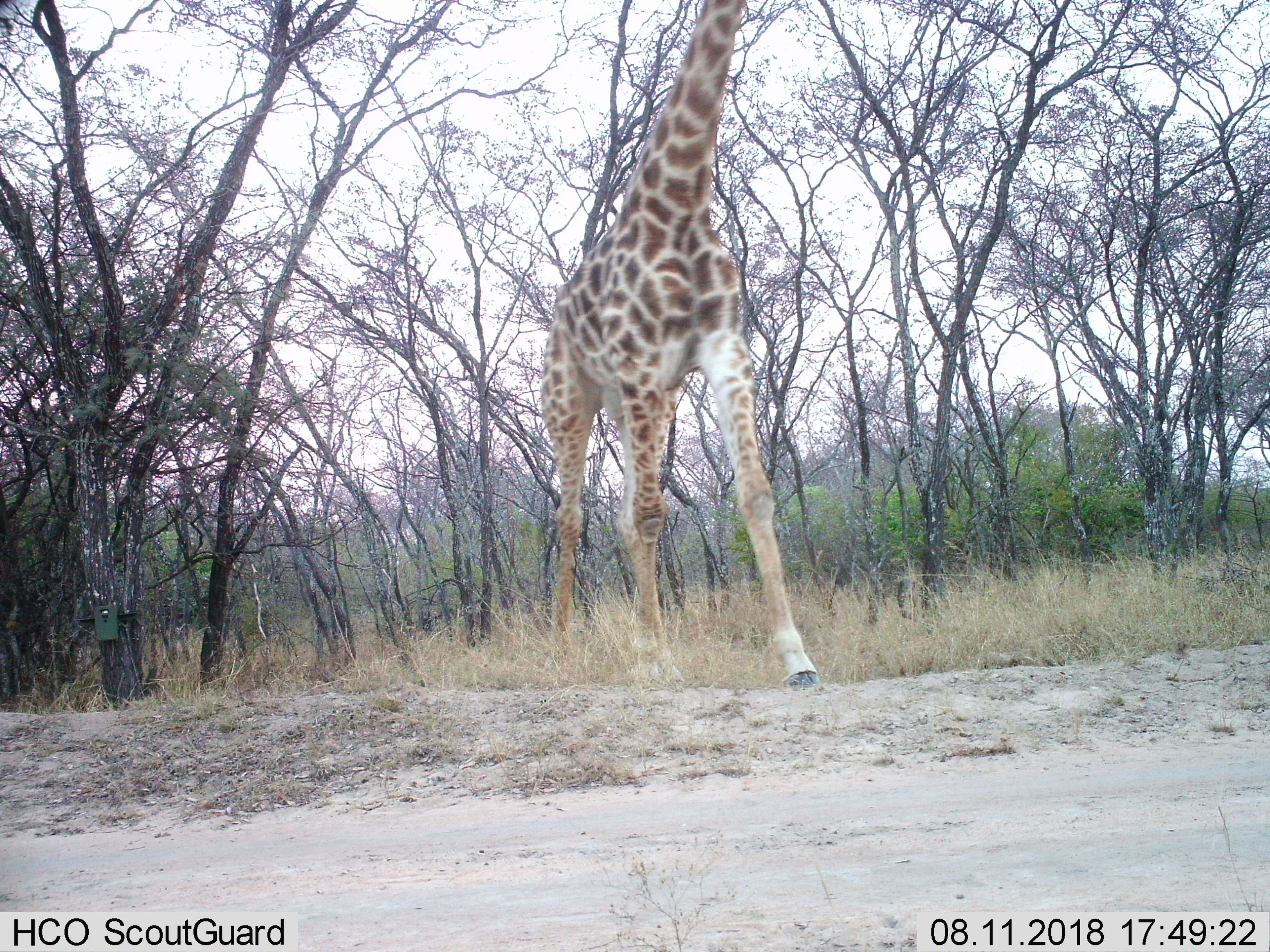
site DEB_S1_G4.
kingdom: Animalia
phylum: Chordata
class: Mammalia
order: Artiodactyla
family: Giraffidae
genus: Giraffa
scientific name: Giraffa camelopardalis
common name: giraffe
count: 1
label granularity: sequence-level